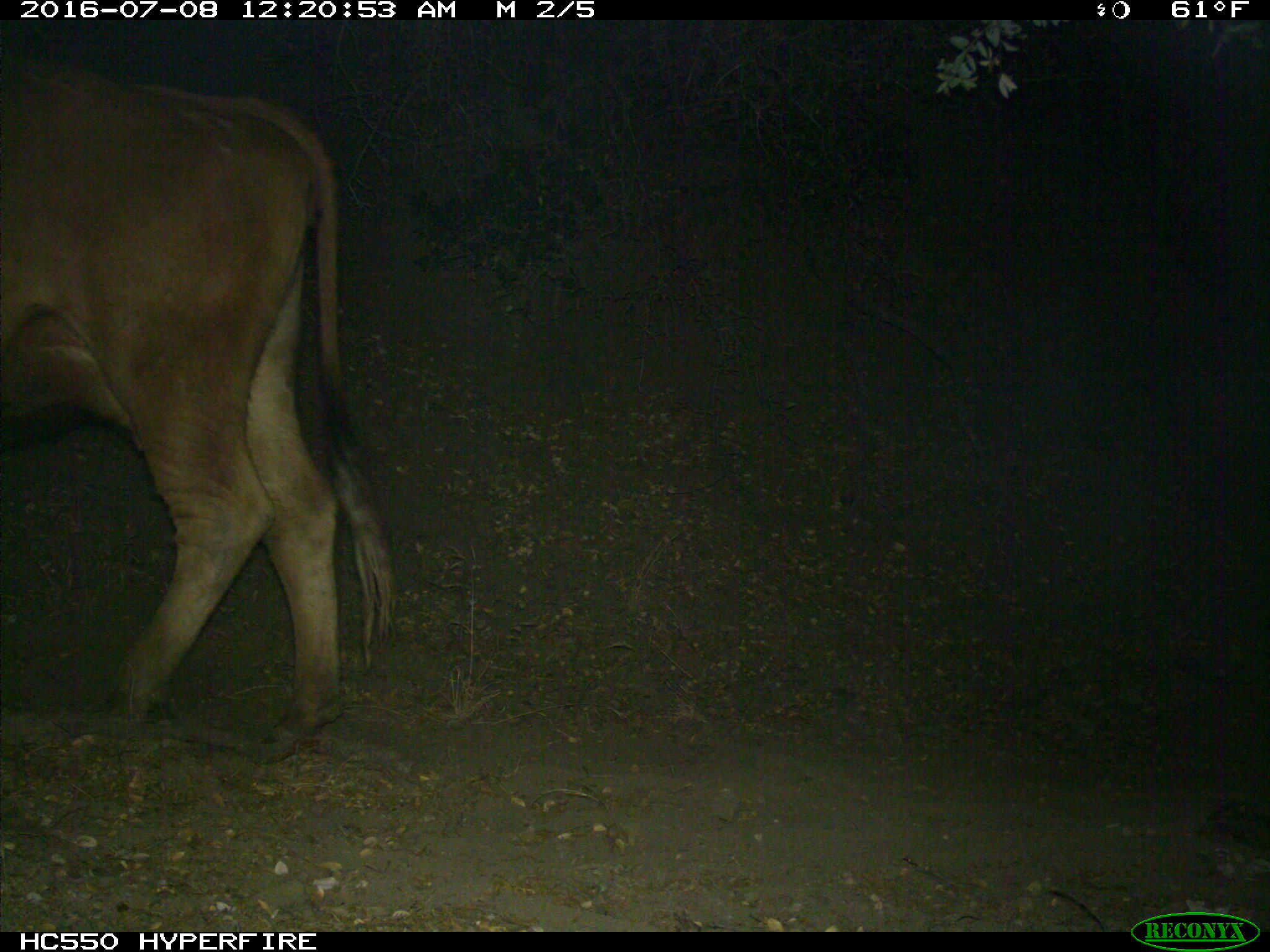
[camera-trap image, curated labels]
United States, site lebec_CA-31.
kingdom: Animalia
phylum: Chordata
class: Mammalia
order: Artiodactyla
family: Bovidae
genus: Bos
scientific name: Bos taurus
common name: domestic cow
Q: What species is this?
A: Bos taurus (domestic cow).